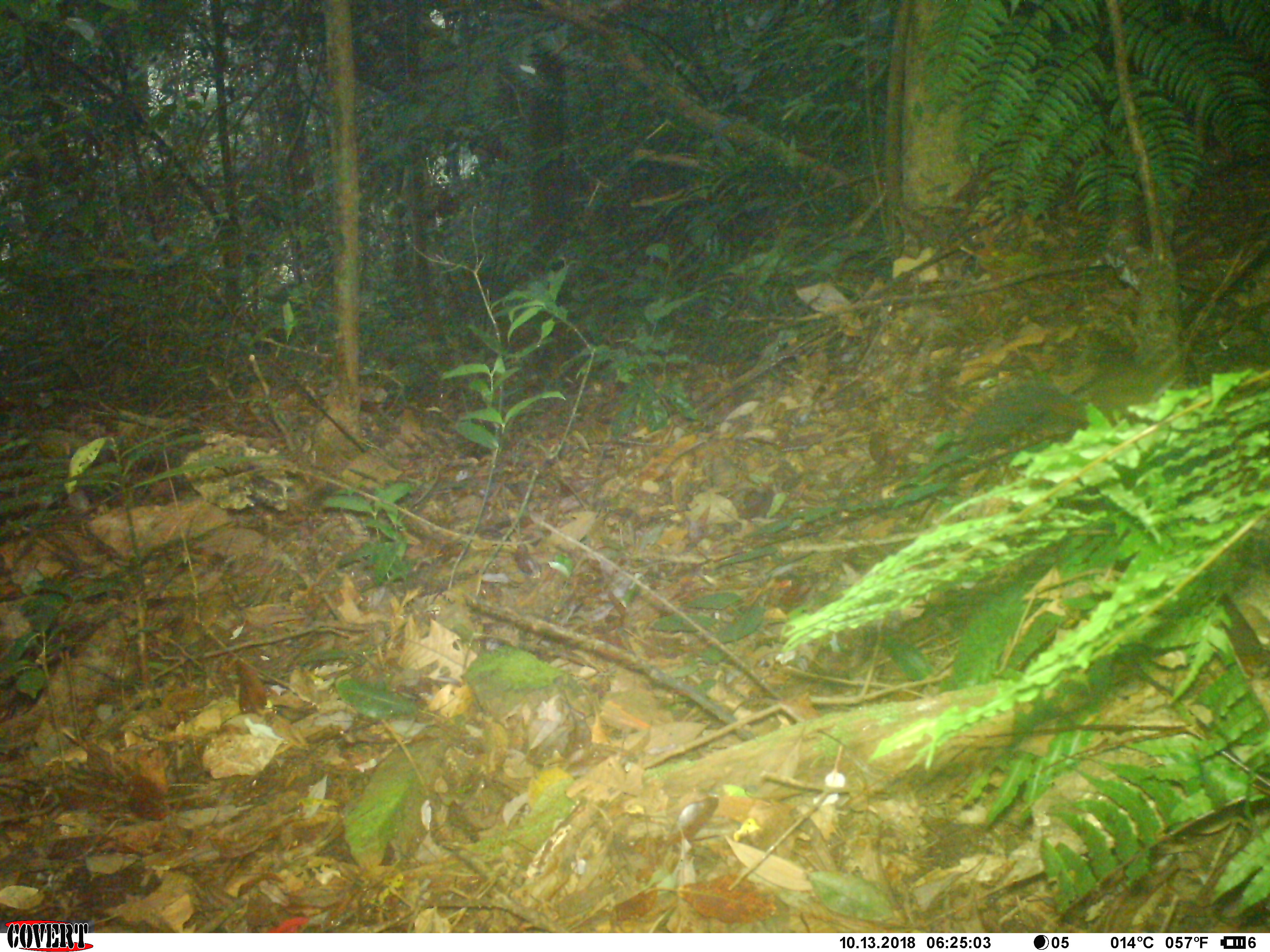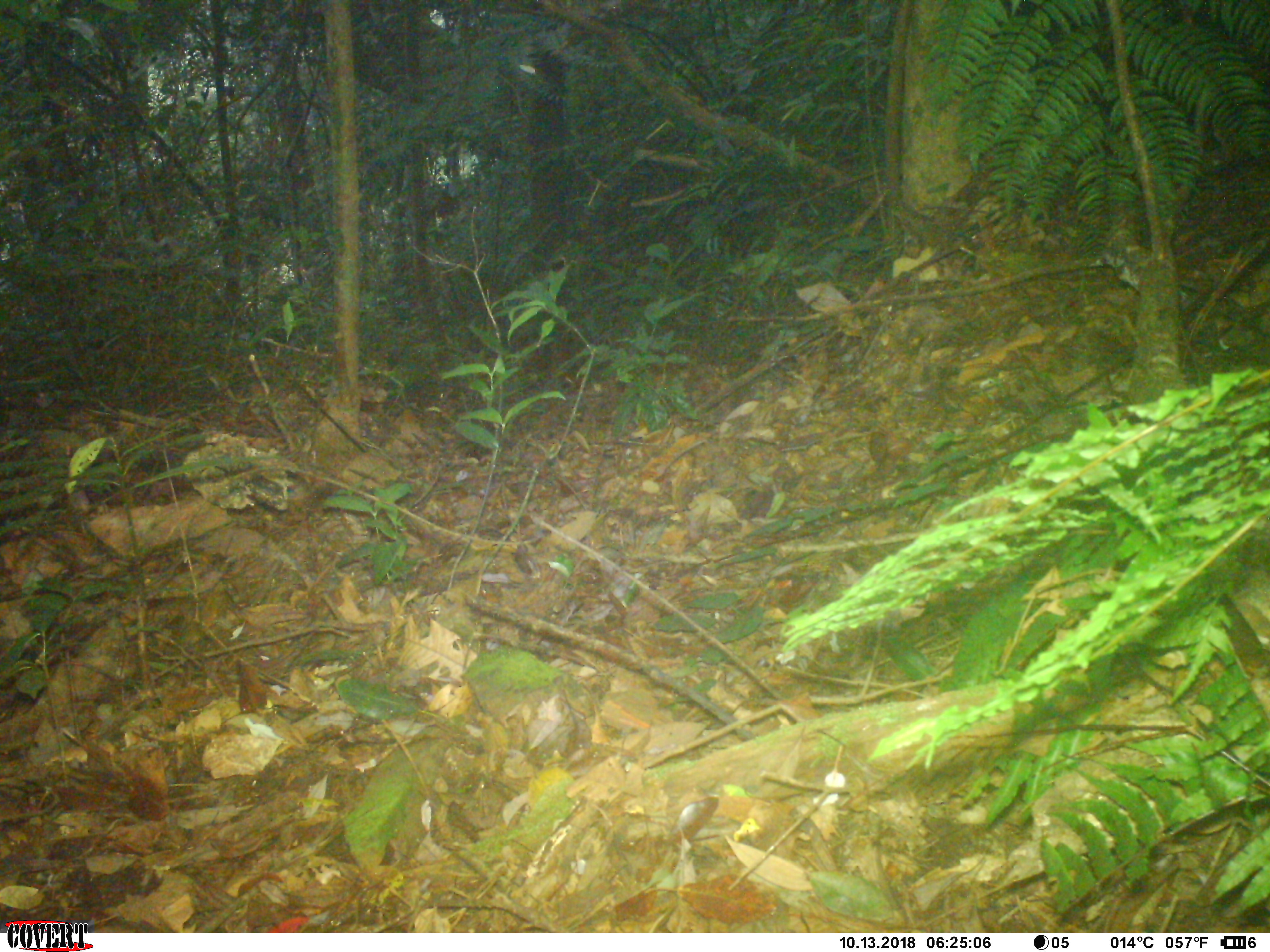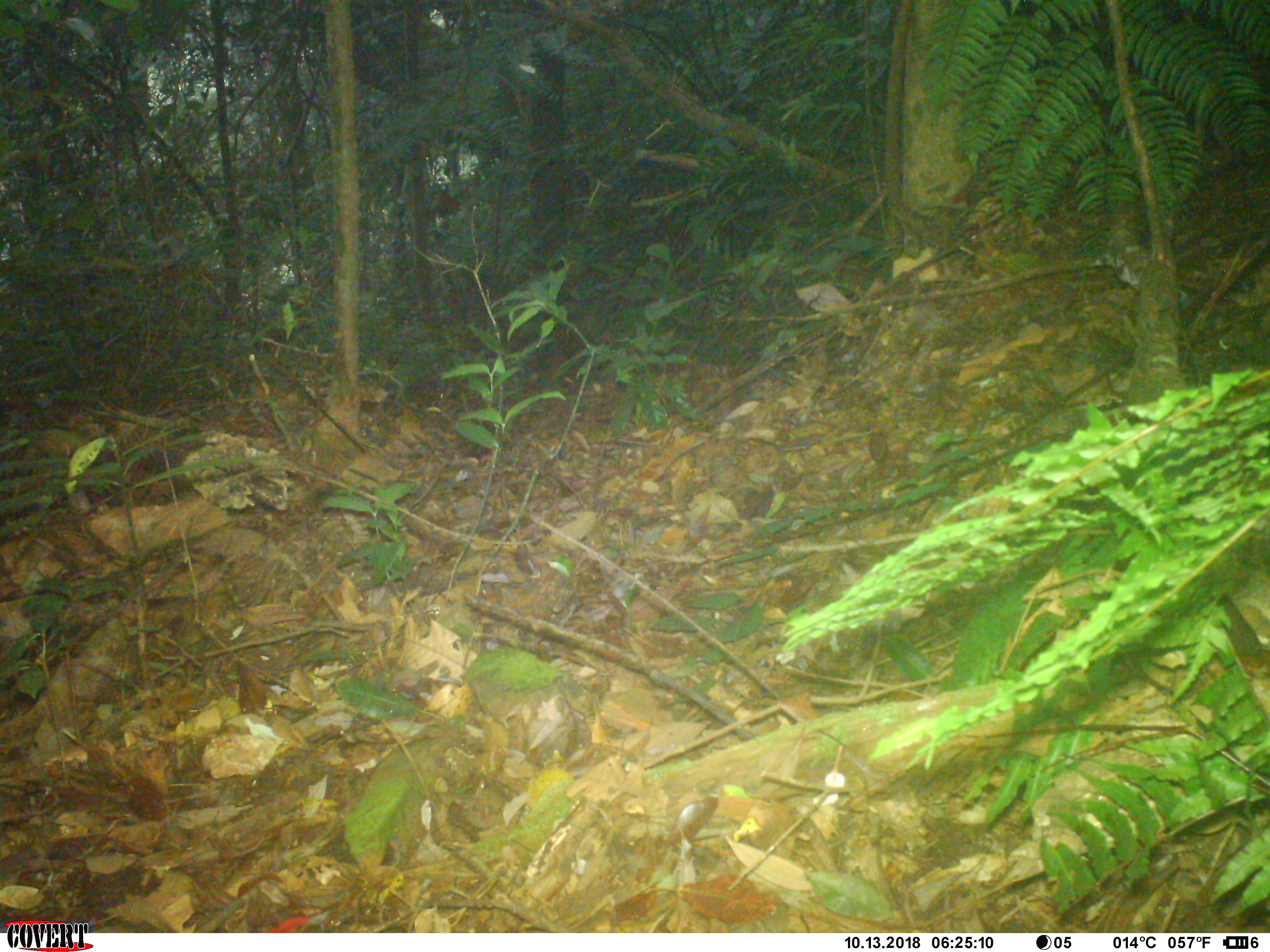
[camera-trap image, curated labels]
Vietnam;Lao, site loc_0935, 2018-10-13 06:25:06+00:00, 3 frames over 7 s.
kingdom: Animalia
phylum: Chordata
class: Mammalia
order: Rodentia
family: Sciuridae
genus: Dremomys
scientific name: Dremomys rufigenis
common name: red-cheeked squirrel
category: red cheeked squirrel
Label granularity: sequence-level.